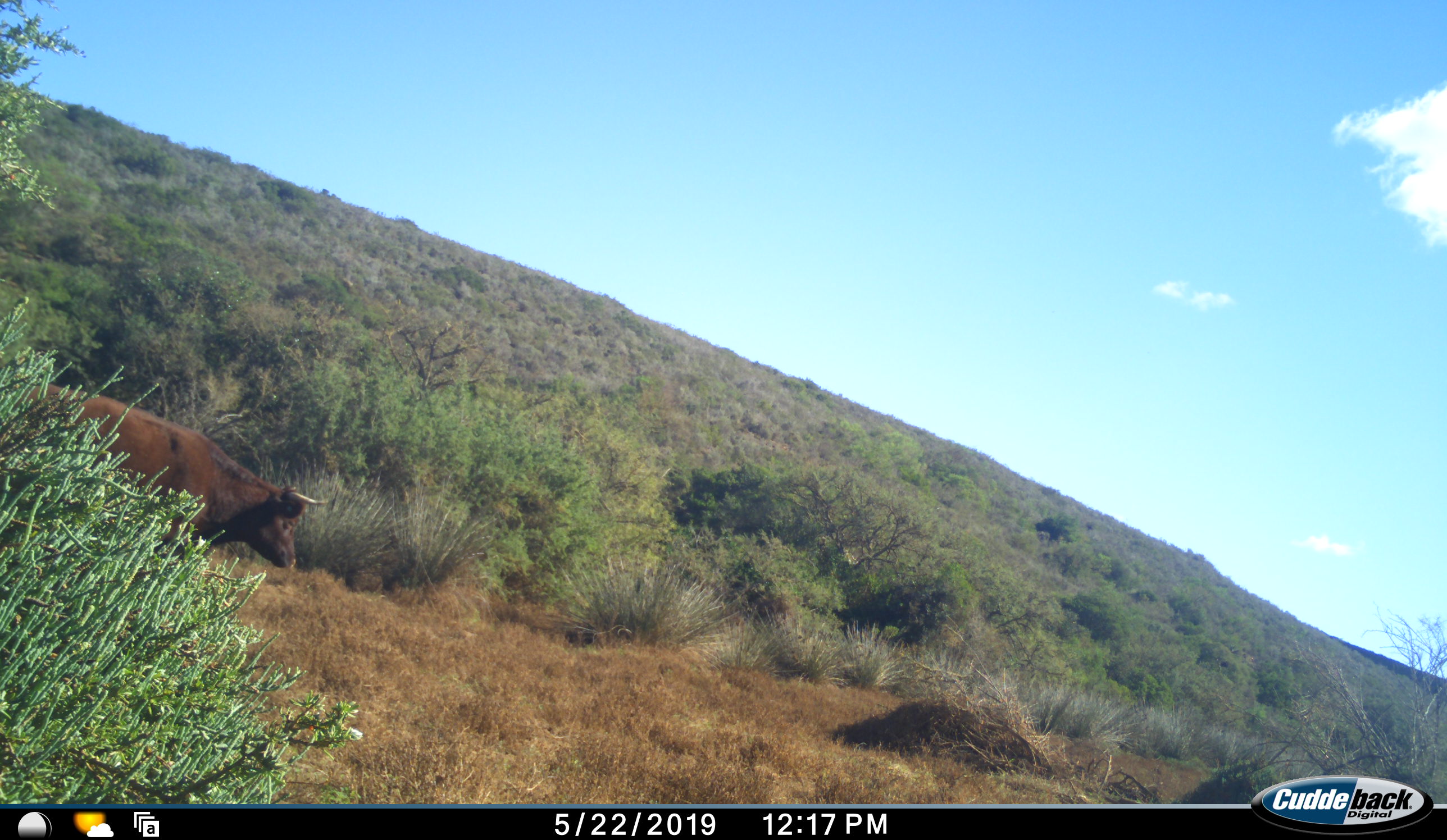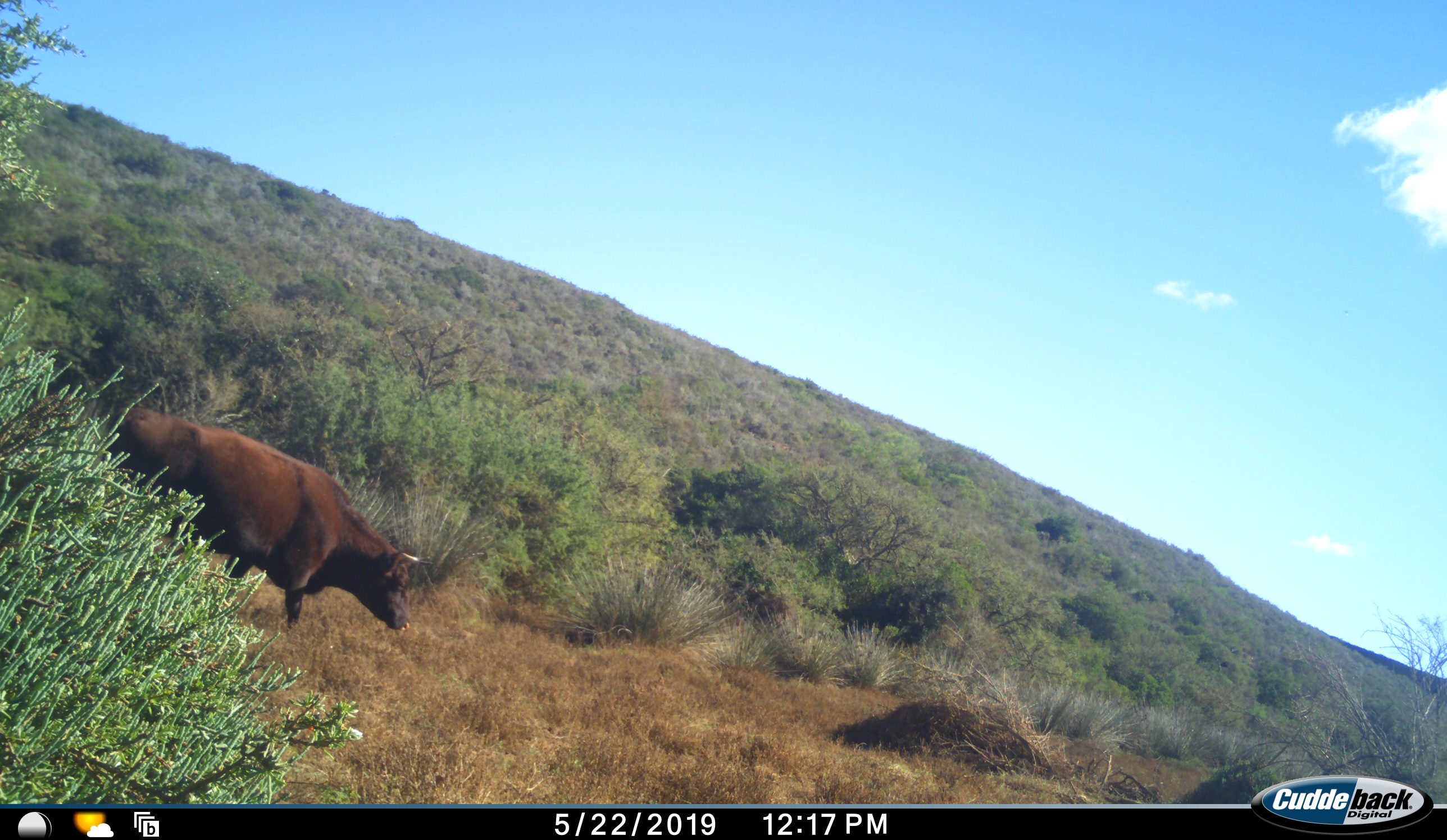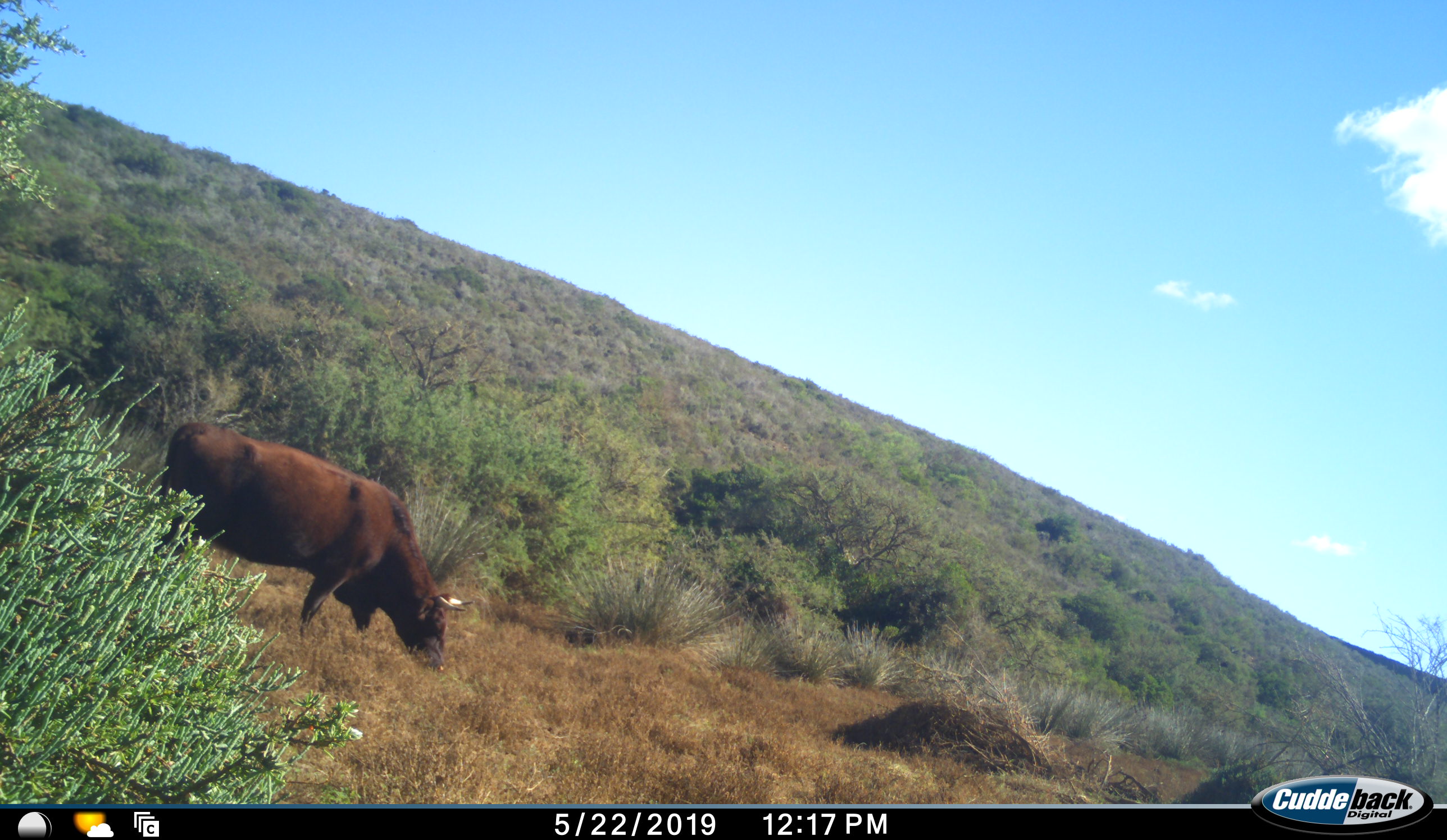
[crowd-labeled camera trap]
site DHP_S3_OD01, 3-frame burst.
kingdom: Animalia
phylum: Chordata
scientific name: Vertebrata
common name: domestic animal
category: domesticanimal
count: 1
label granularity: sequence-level